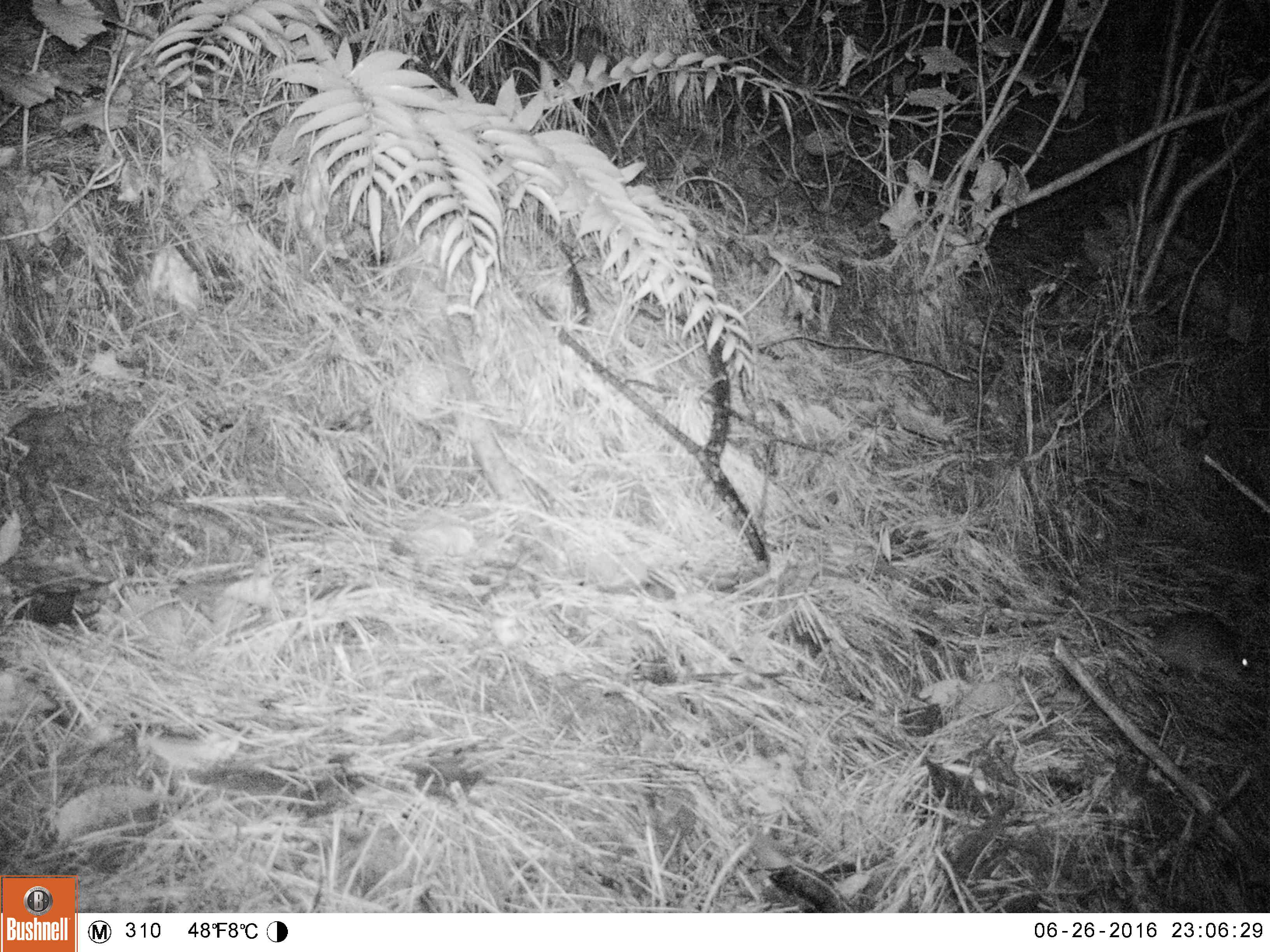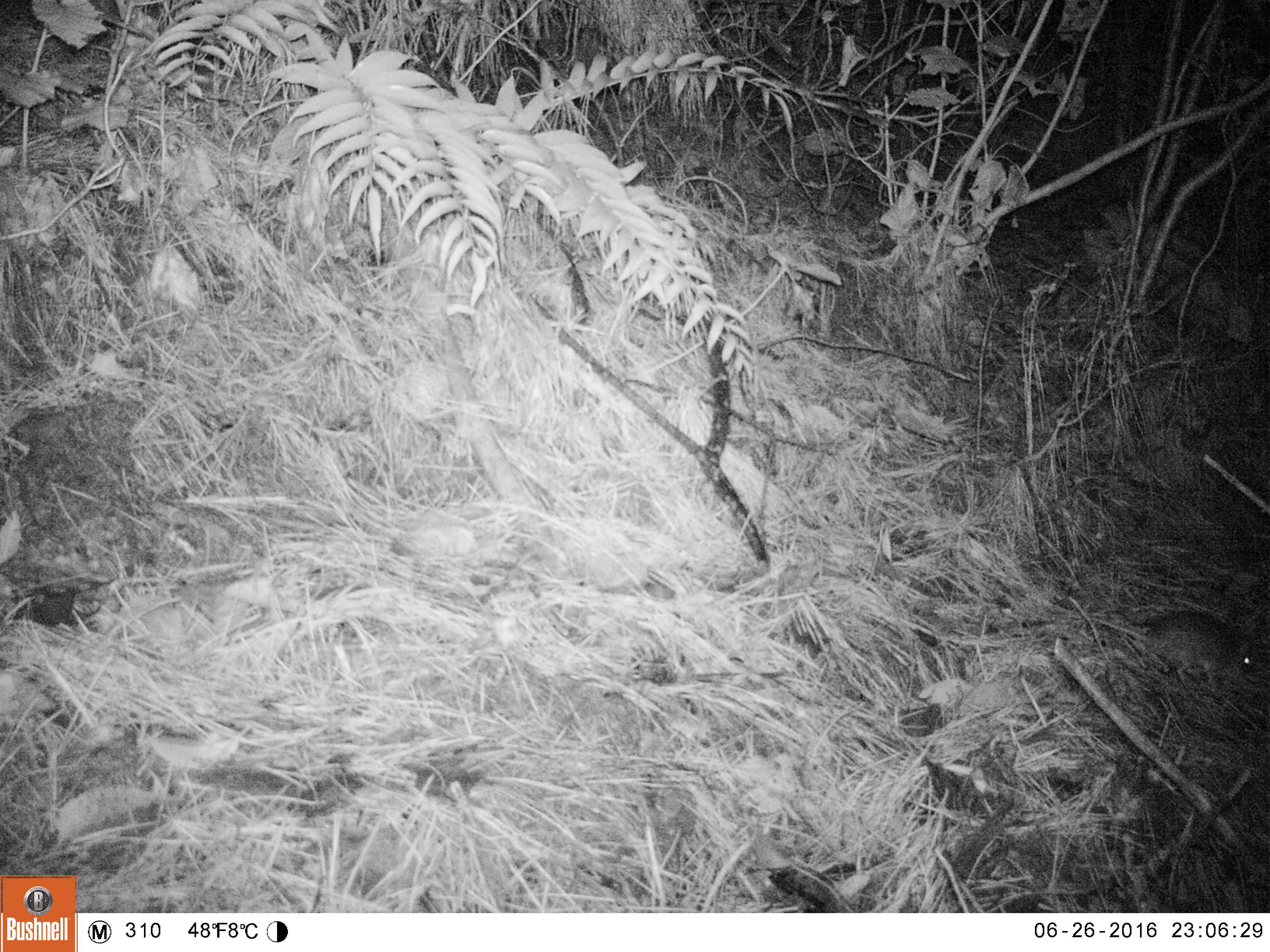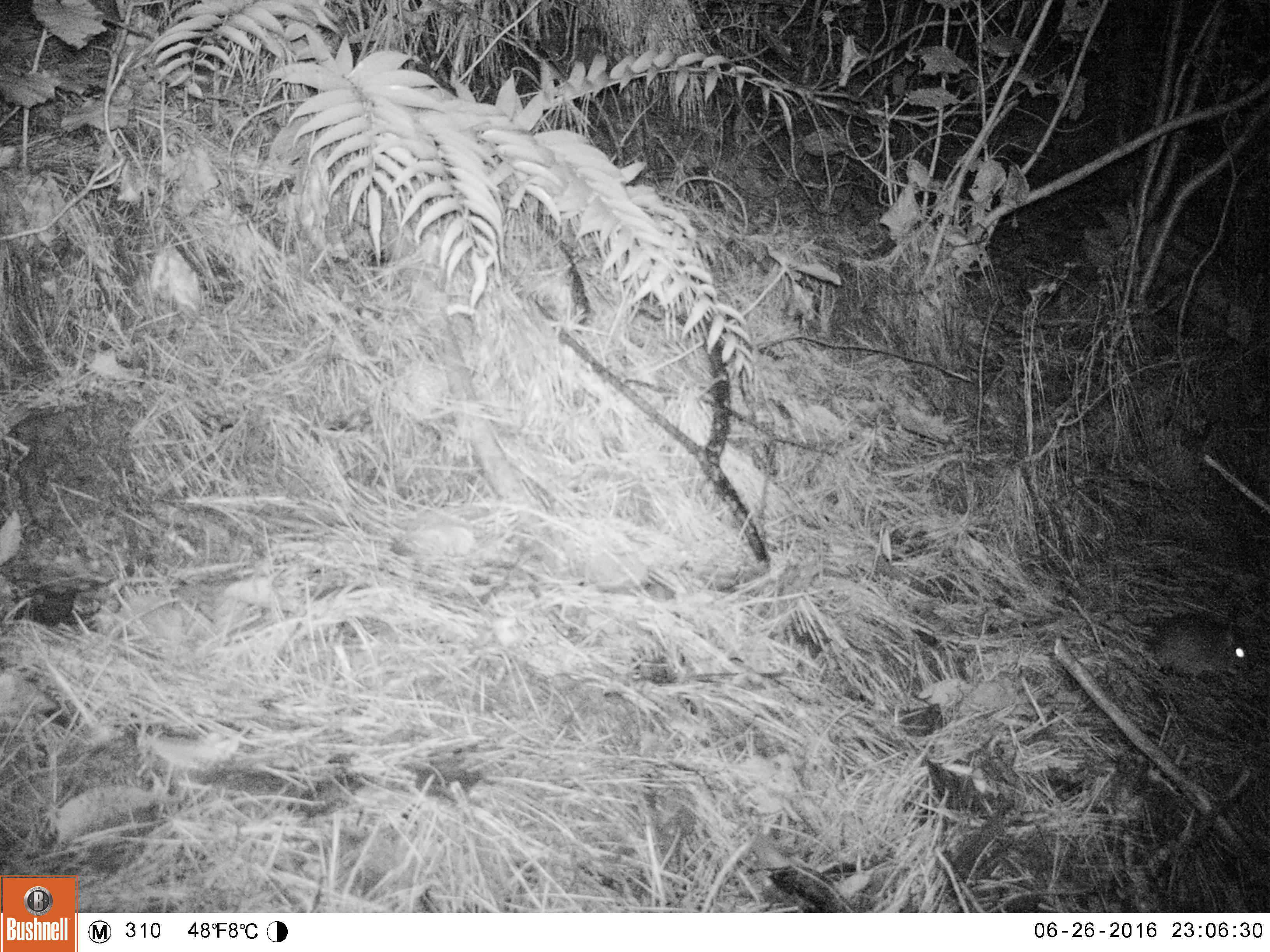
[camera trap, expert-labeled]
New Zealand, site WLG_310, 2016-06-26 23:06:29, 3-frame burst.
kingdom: Animalia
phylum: Chordata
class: Mammalia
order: Rodentia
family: Muridae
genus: Rattus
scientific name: Rattus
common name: rat